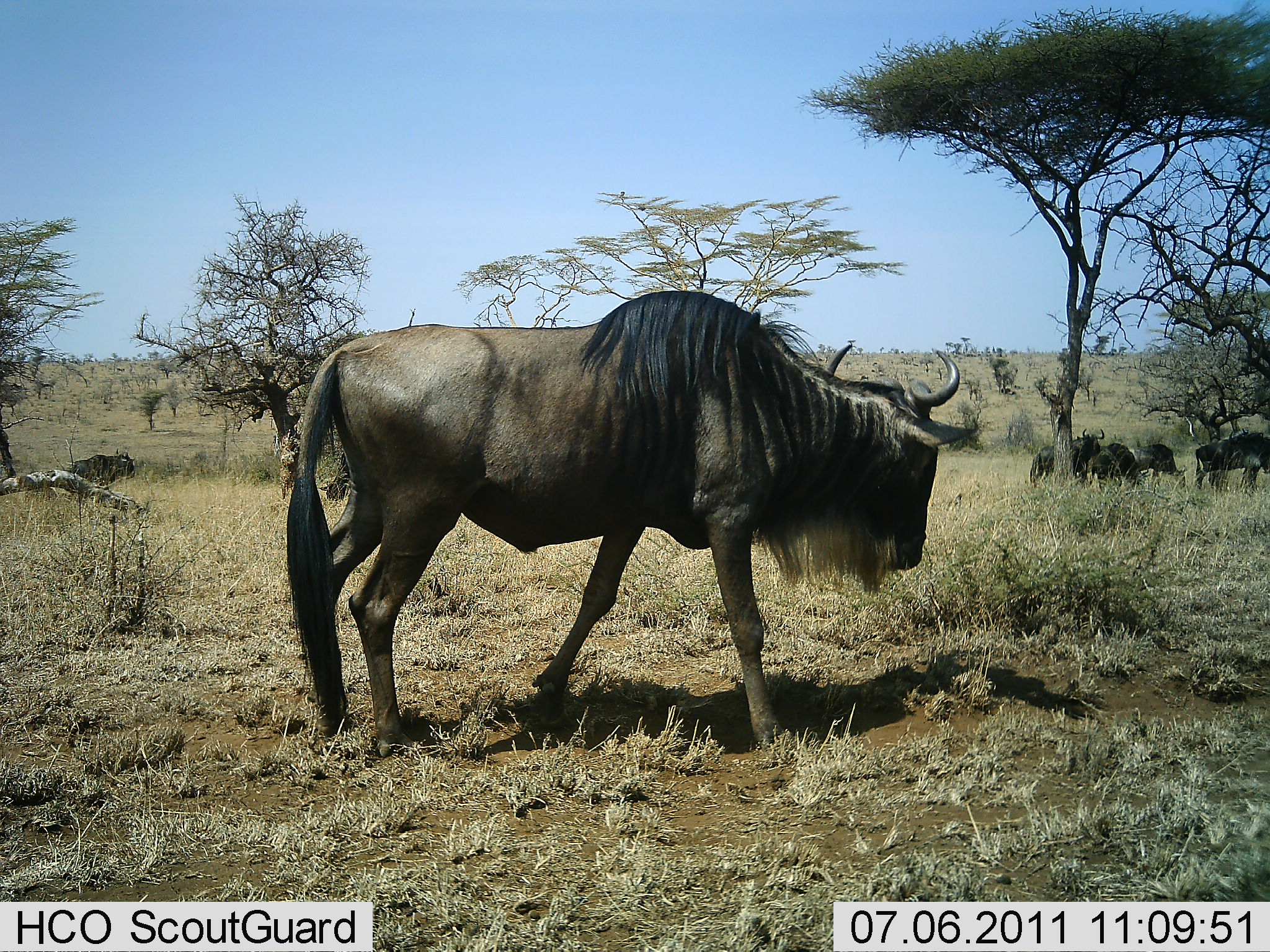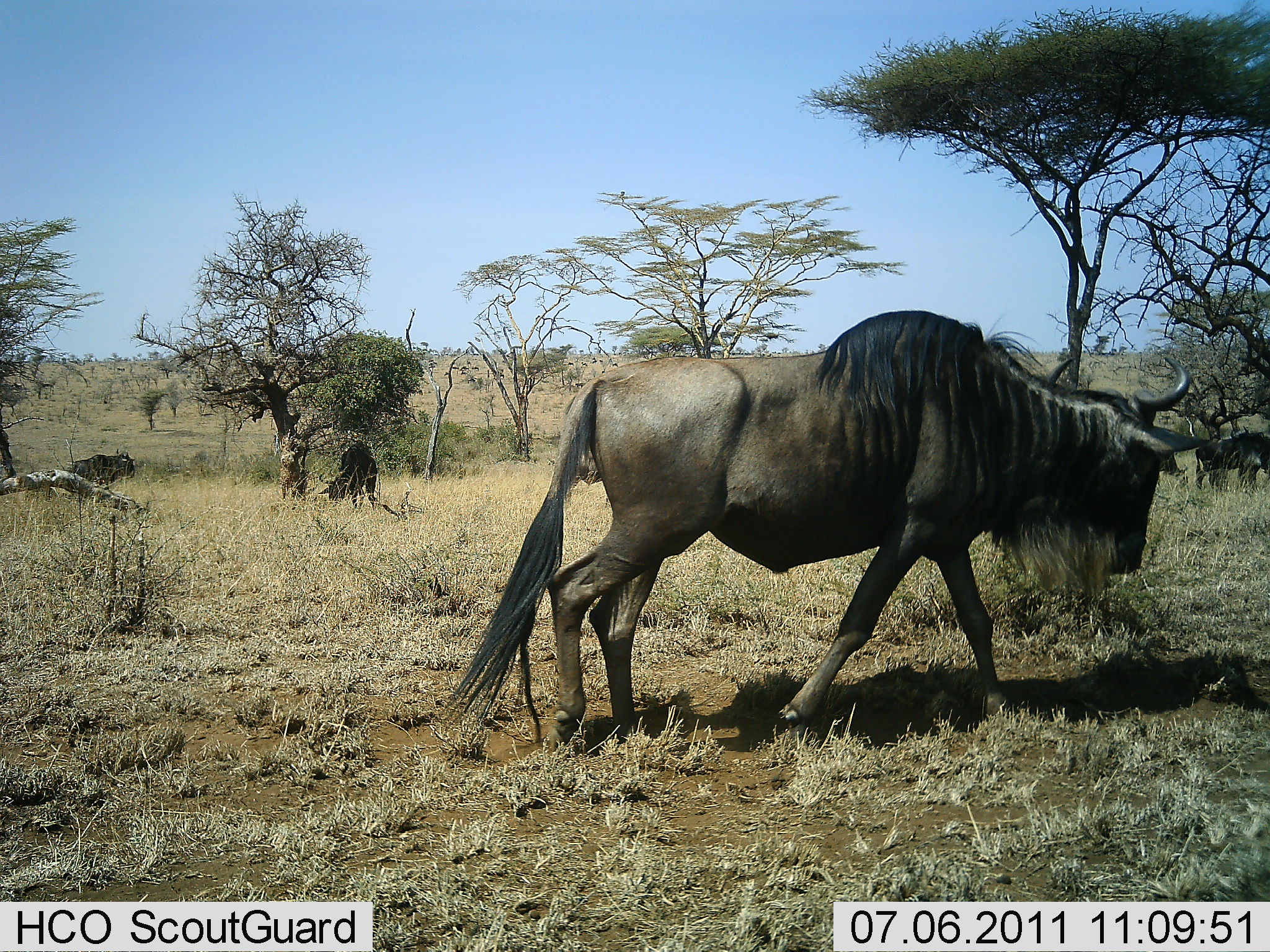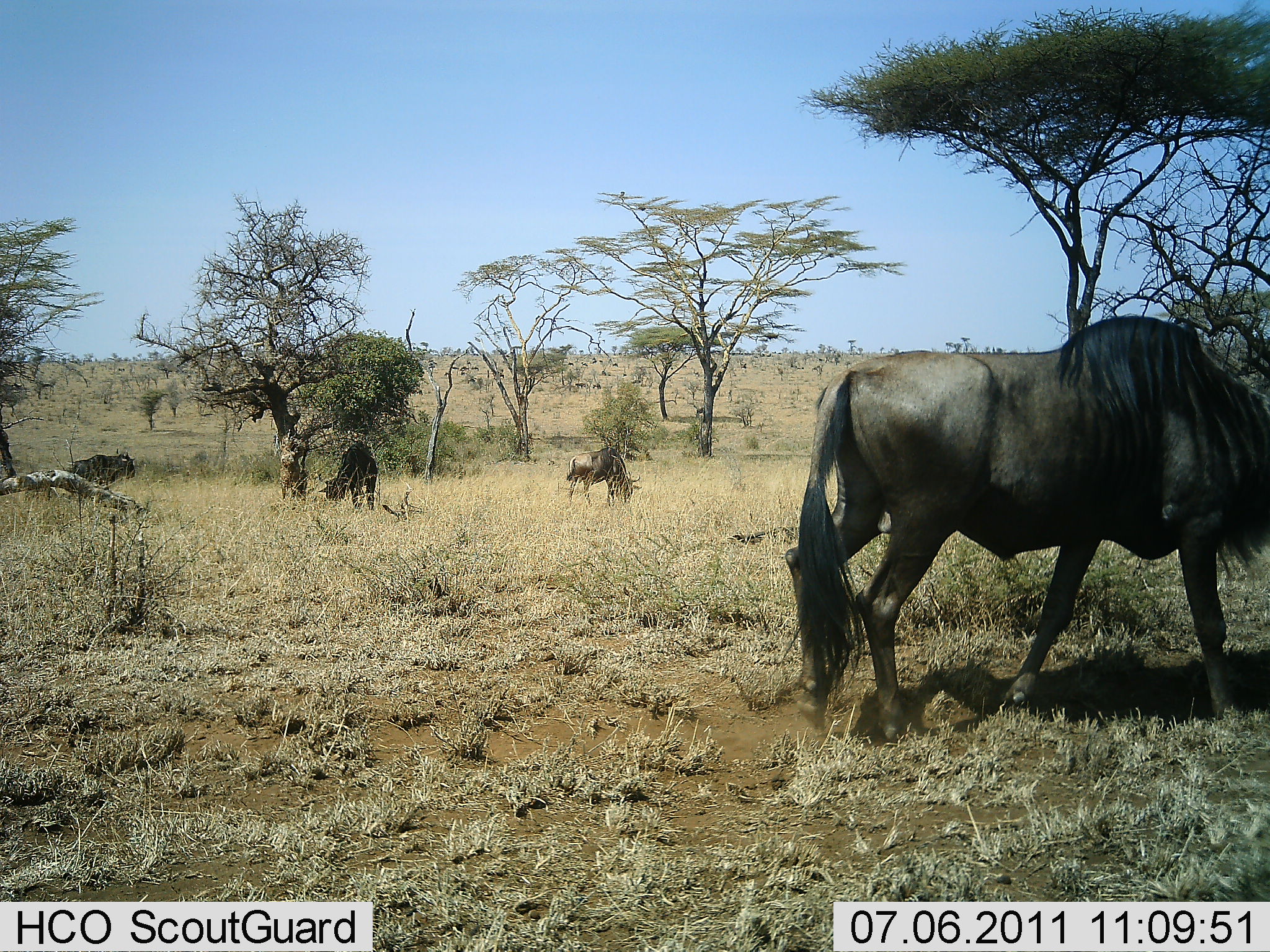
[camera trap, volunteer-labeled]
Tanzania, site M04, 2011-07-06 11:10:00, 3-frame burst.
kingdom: Animalia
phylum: Chordata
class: Mammalia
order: Artiodactyla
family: Bovidae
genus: Connochaetes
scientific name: Connochaetes taurinus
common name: blue wildebeest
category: wildebeest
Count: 5.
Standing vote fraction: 58%.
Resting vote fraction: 8%.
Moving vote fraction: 75%.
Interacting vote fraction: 0%.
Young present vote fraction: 0%.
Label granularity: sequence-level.